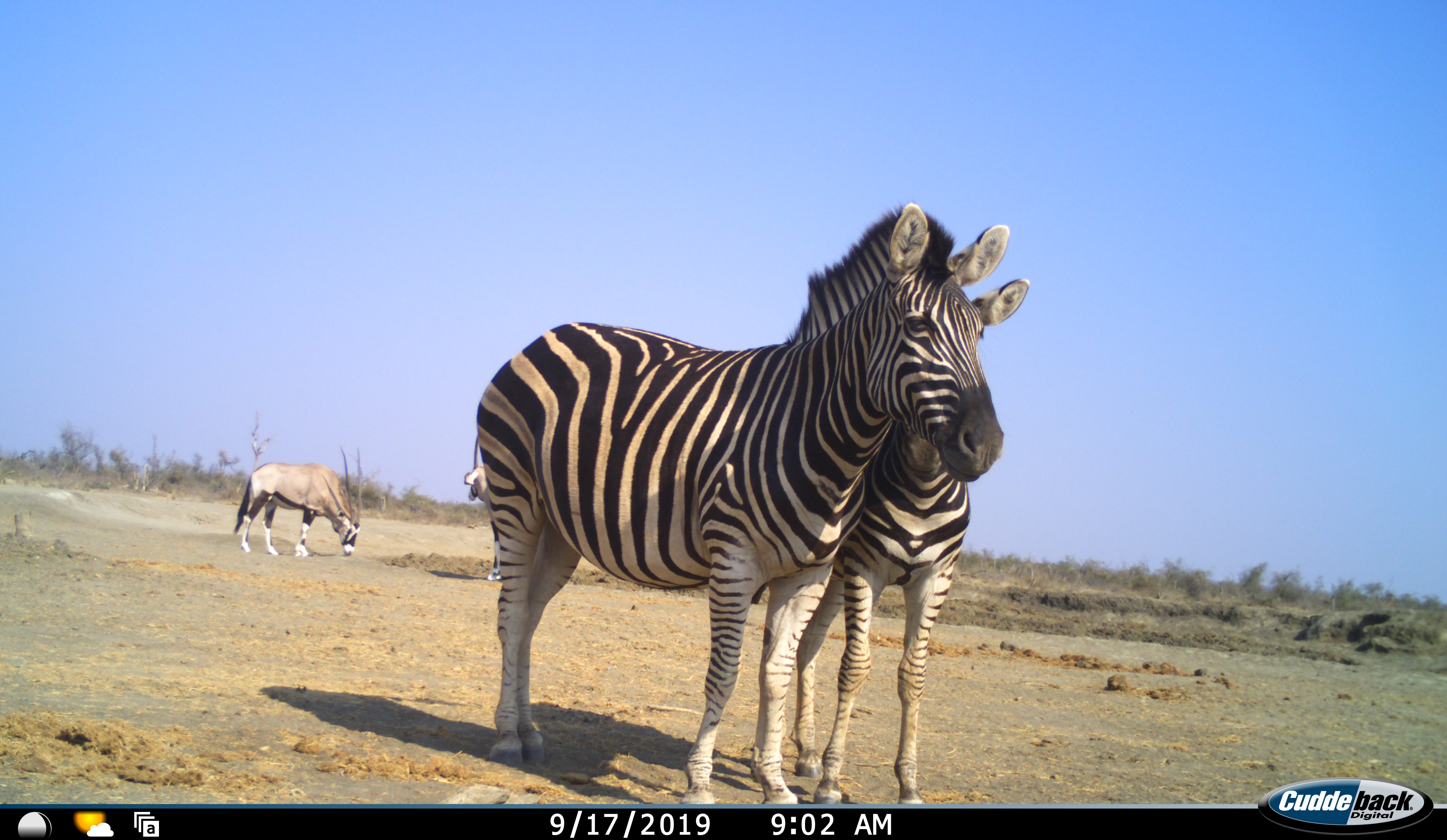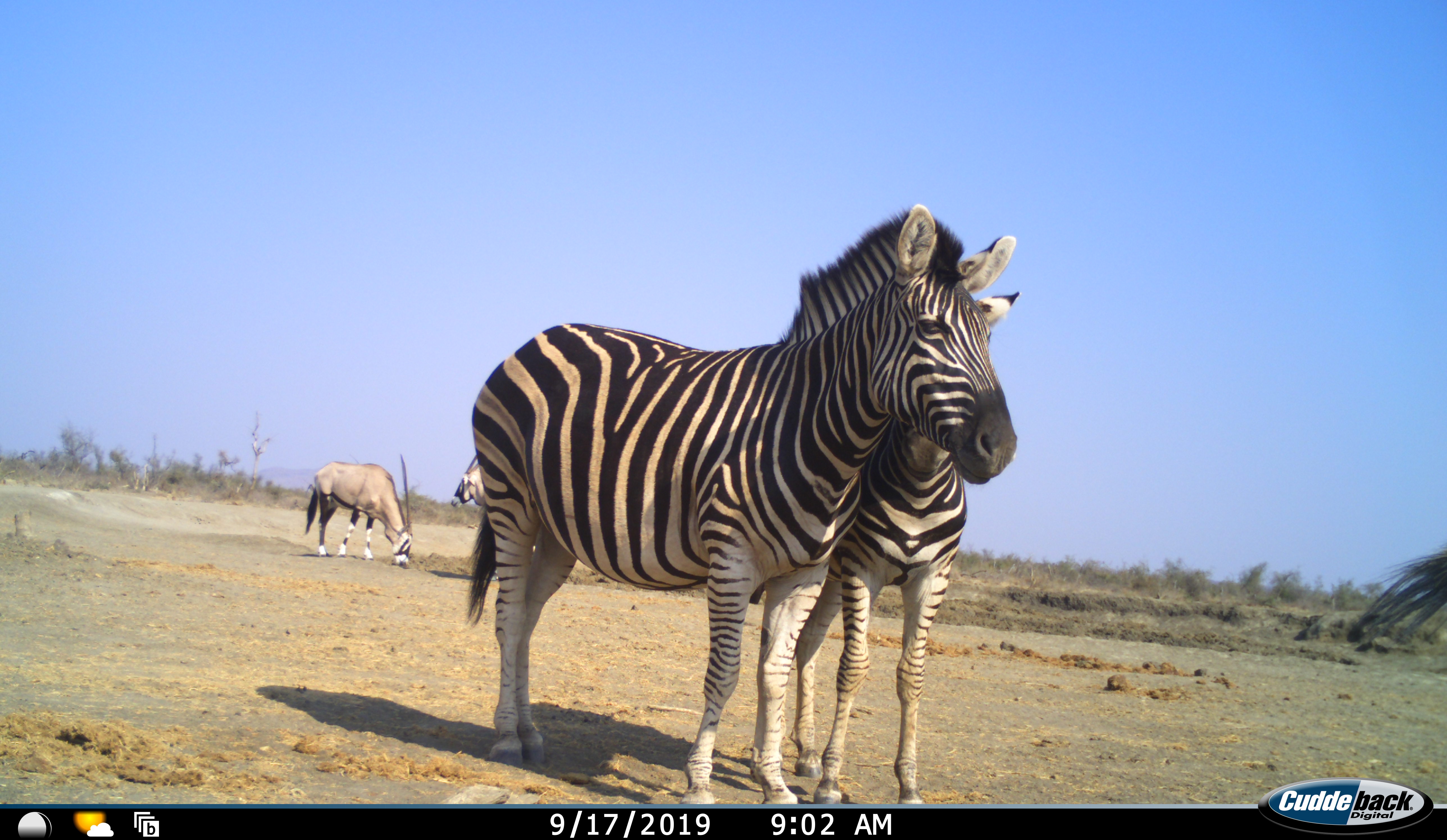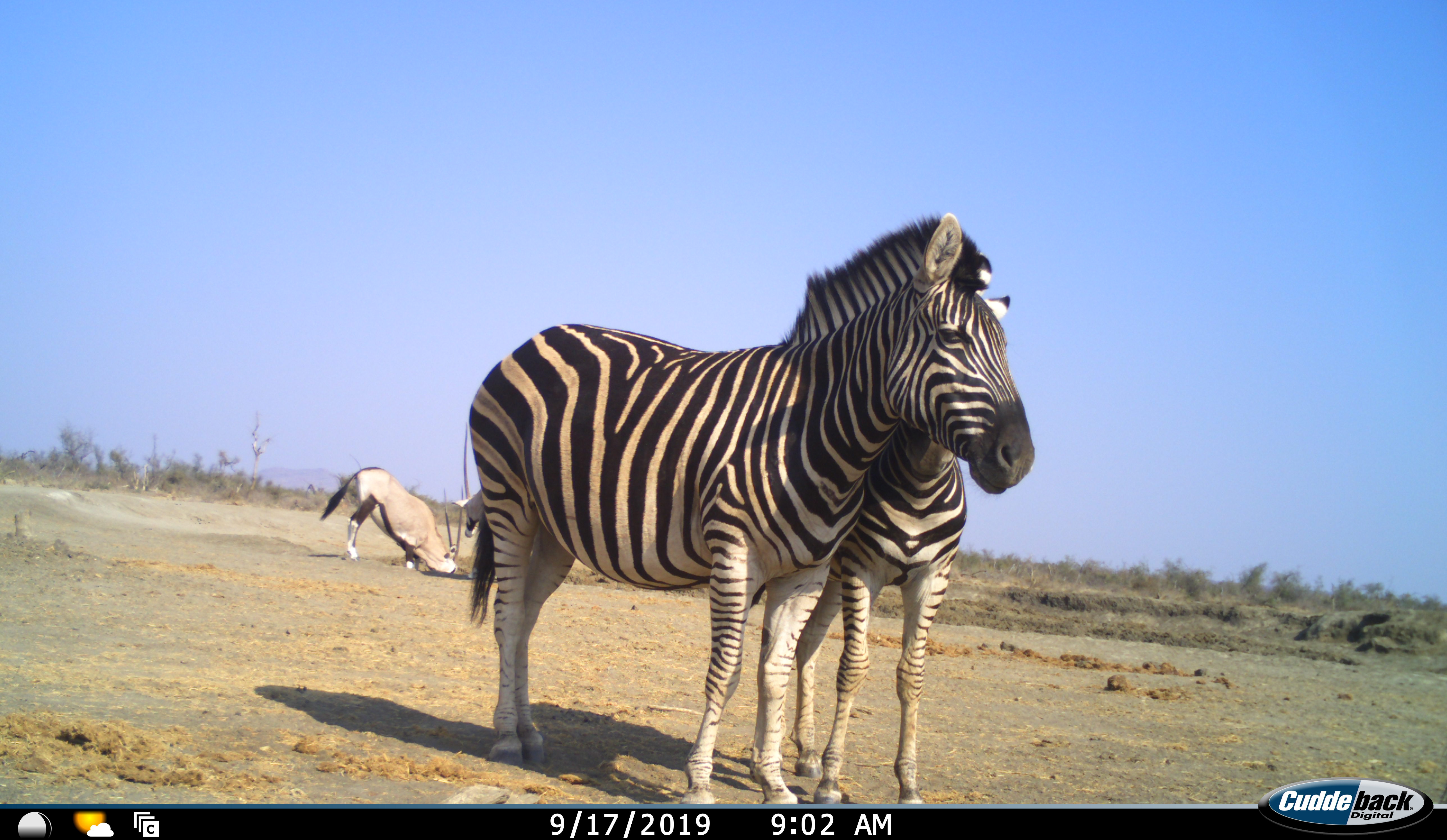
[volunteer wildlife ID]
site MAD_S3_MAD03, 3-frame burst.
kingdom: Animalia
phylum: Chordata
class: Mammalia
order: Artiodactyla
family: Bovidae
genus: Oryx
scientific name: Oryx gazella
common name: gemsbok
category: oryx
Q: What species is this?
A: Oryx (gemsbok) (Oryx gazella).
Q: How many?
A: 2.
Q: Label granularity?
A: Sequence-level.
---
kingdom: Animalia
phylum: Chordata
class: Mammalia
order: Perissodactyla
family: Equidae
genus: Equus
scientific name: Equus quagga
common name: plains zebra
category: zebraplains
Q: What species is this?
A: Zebraplains (plains zebra) (Equus quagga).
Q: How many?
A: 3.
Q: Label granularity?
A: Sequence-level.